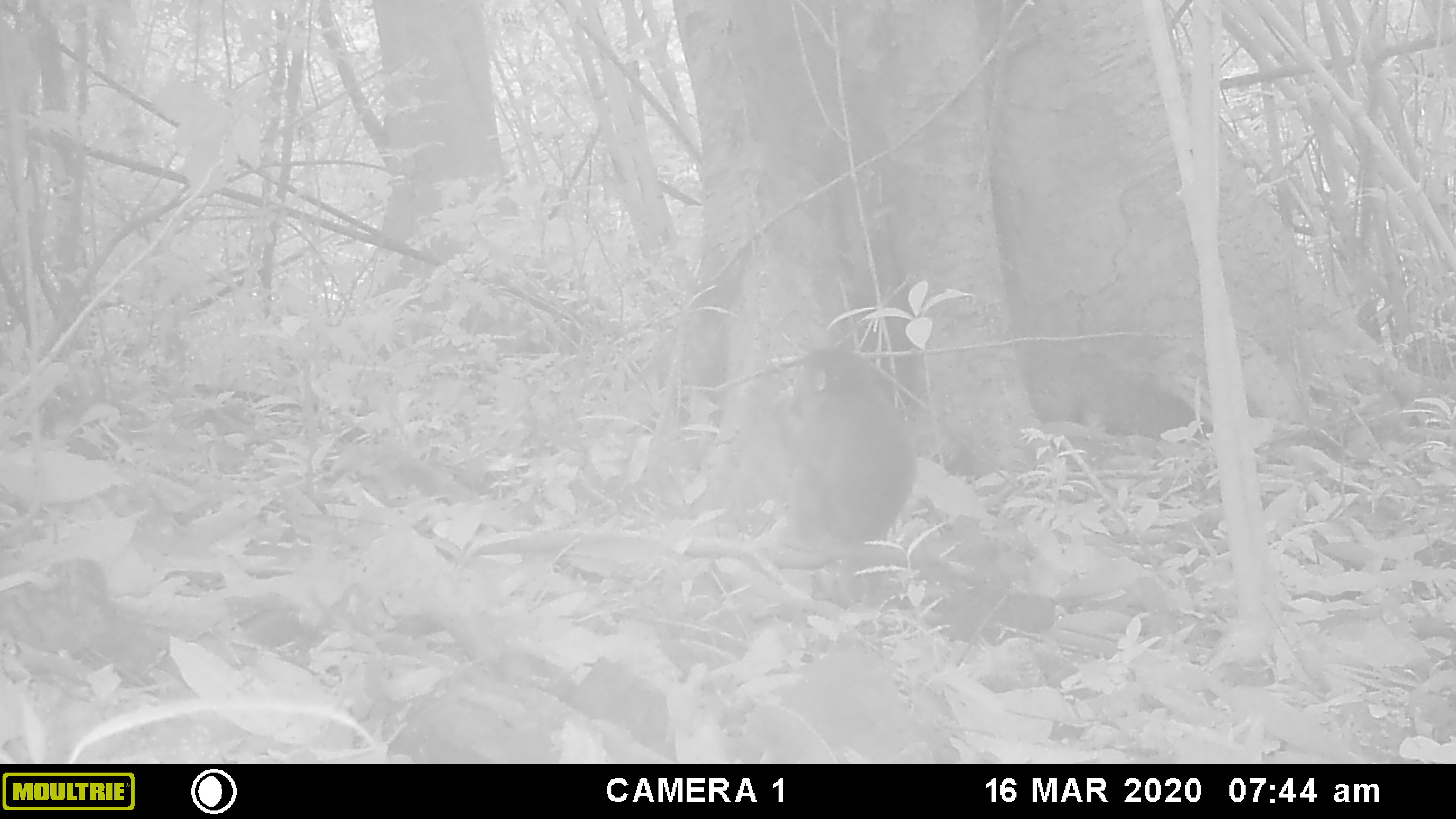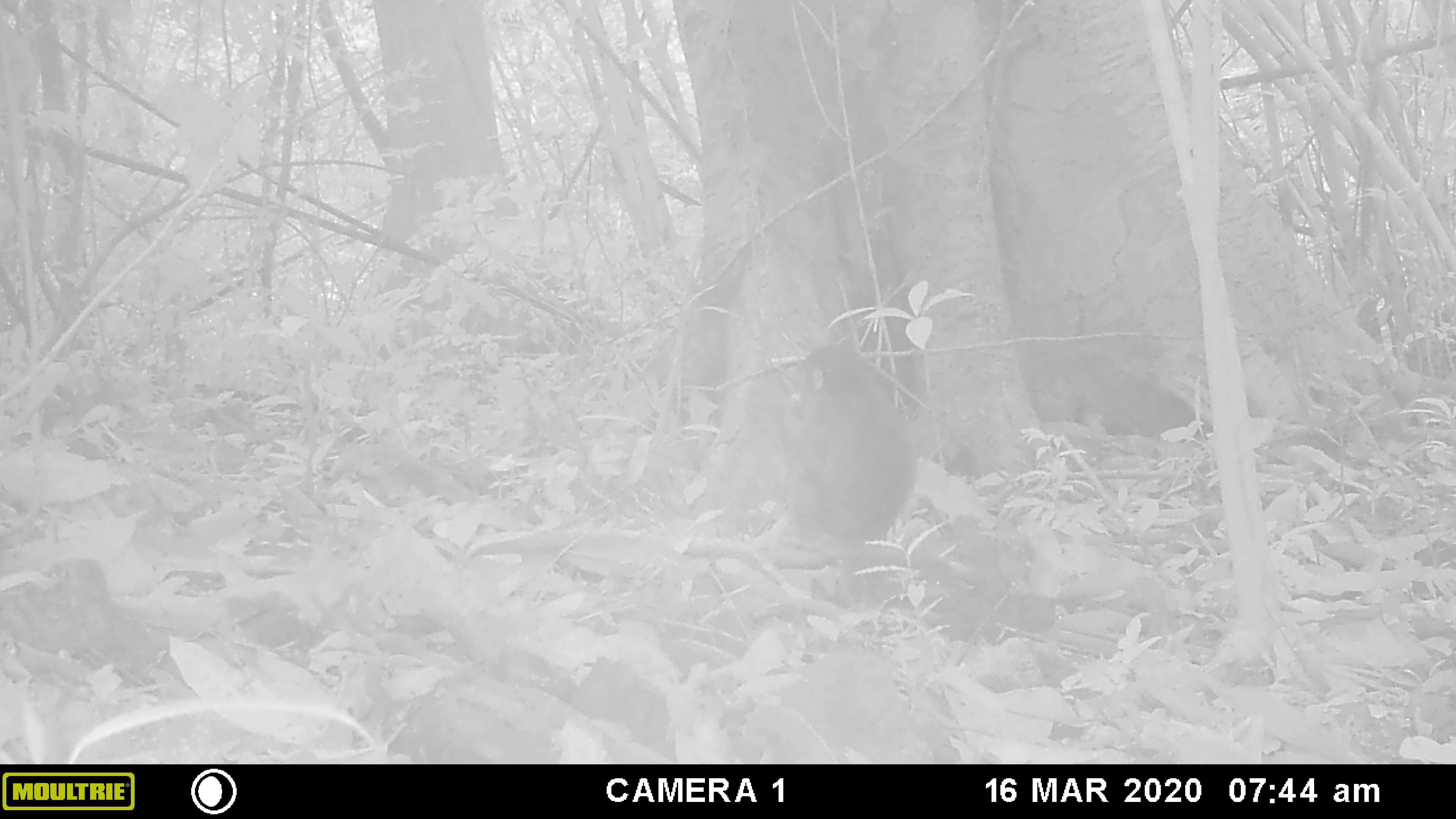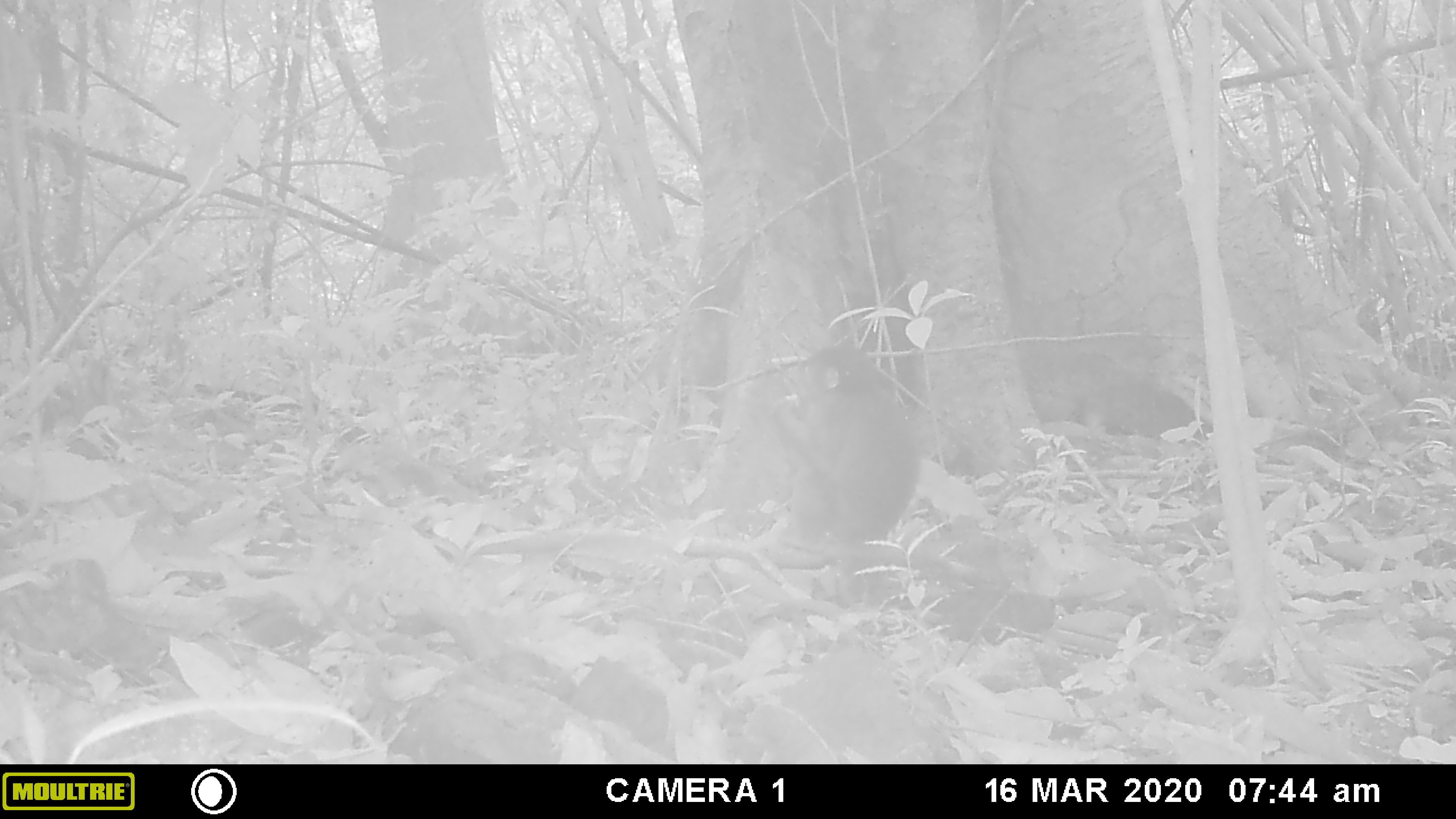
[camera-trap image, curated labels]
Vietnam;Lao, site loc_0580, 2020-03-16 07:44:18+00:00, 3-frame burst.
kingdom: Animalia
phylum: Chordata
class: Mammalia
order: Primates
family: Cercopithecidae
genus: Macaca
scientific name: Macaca arctoides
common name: stump-tailed macaque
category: stump tailed macaque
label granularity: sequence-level